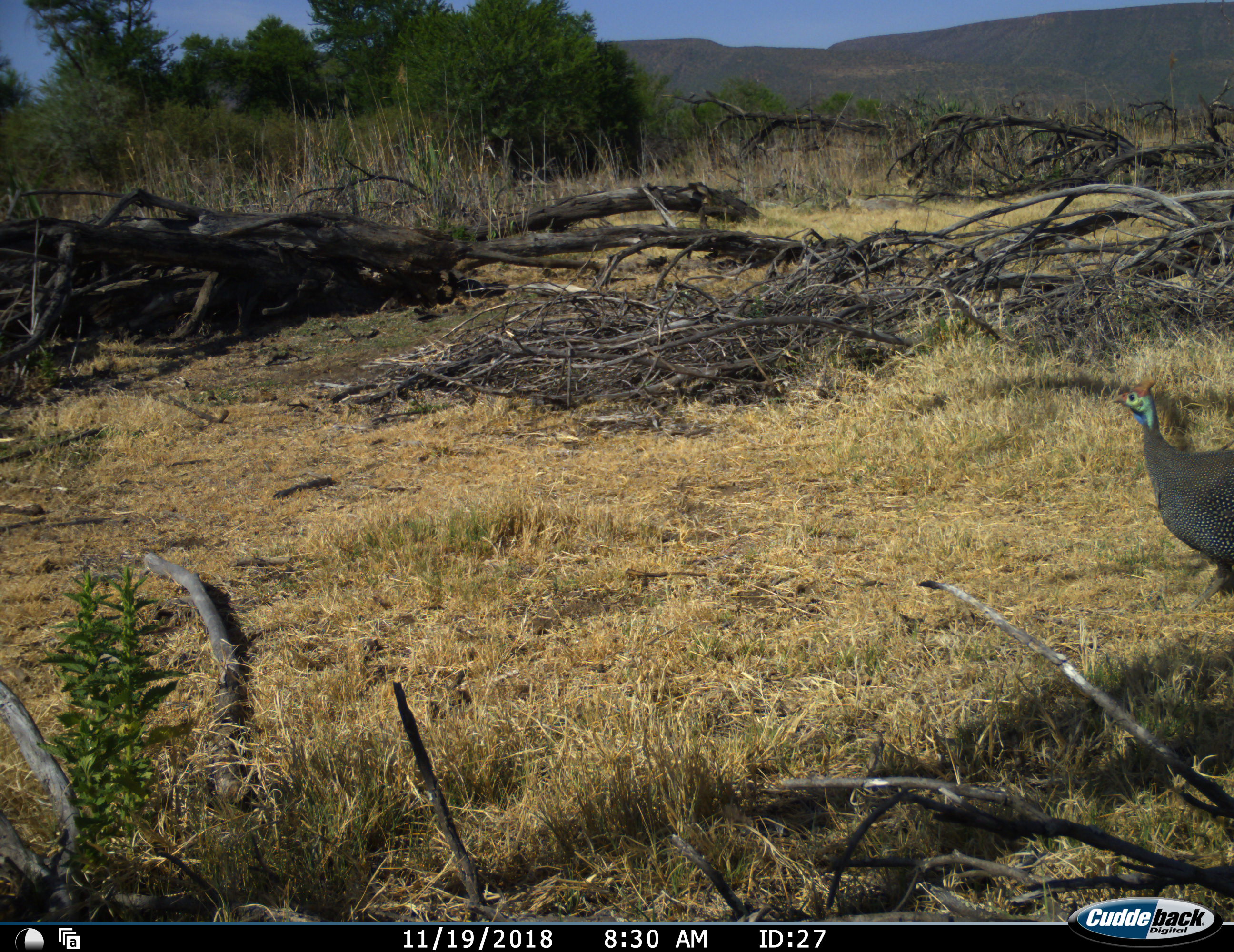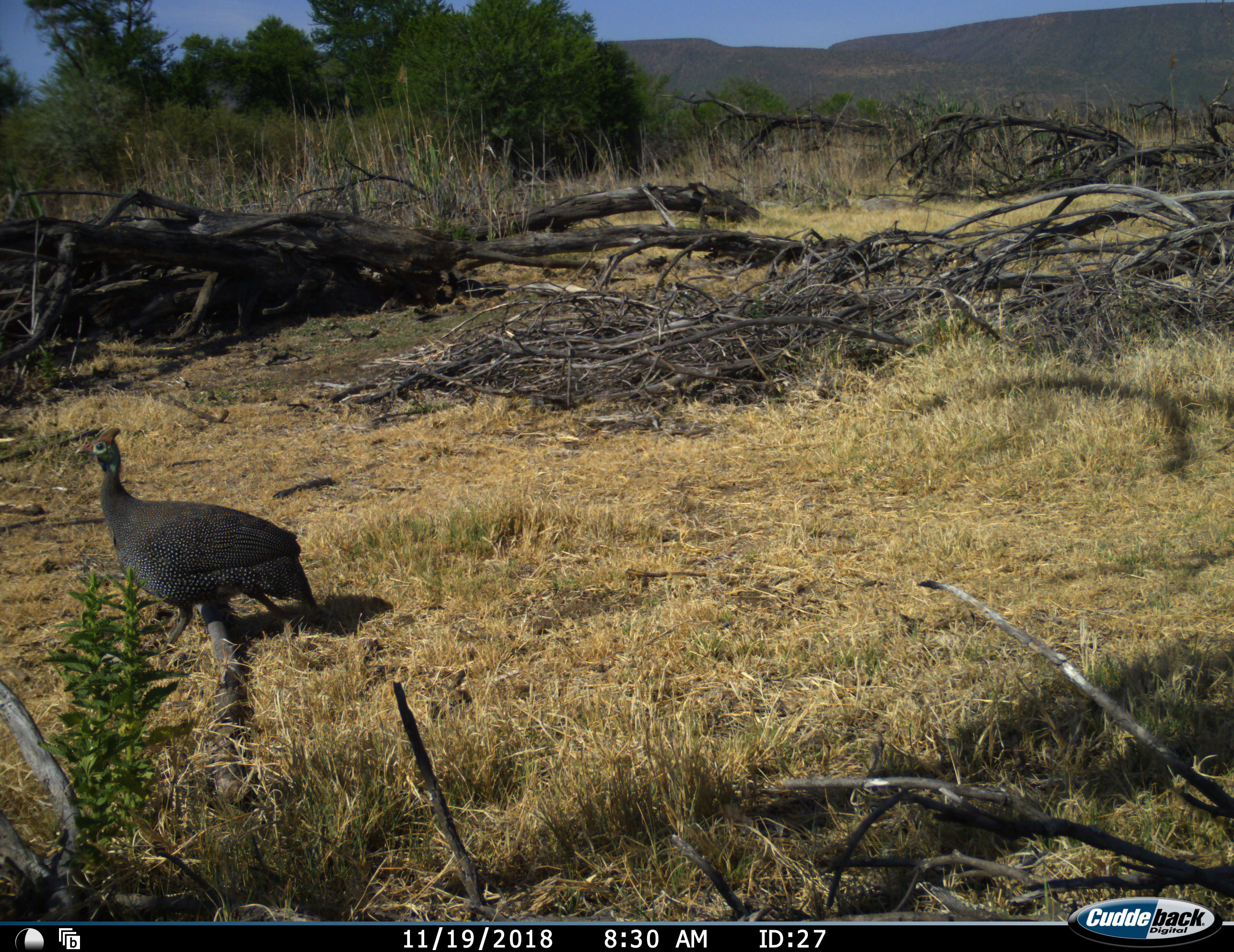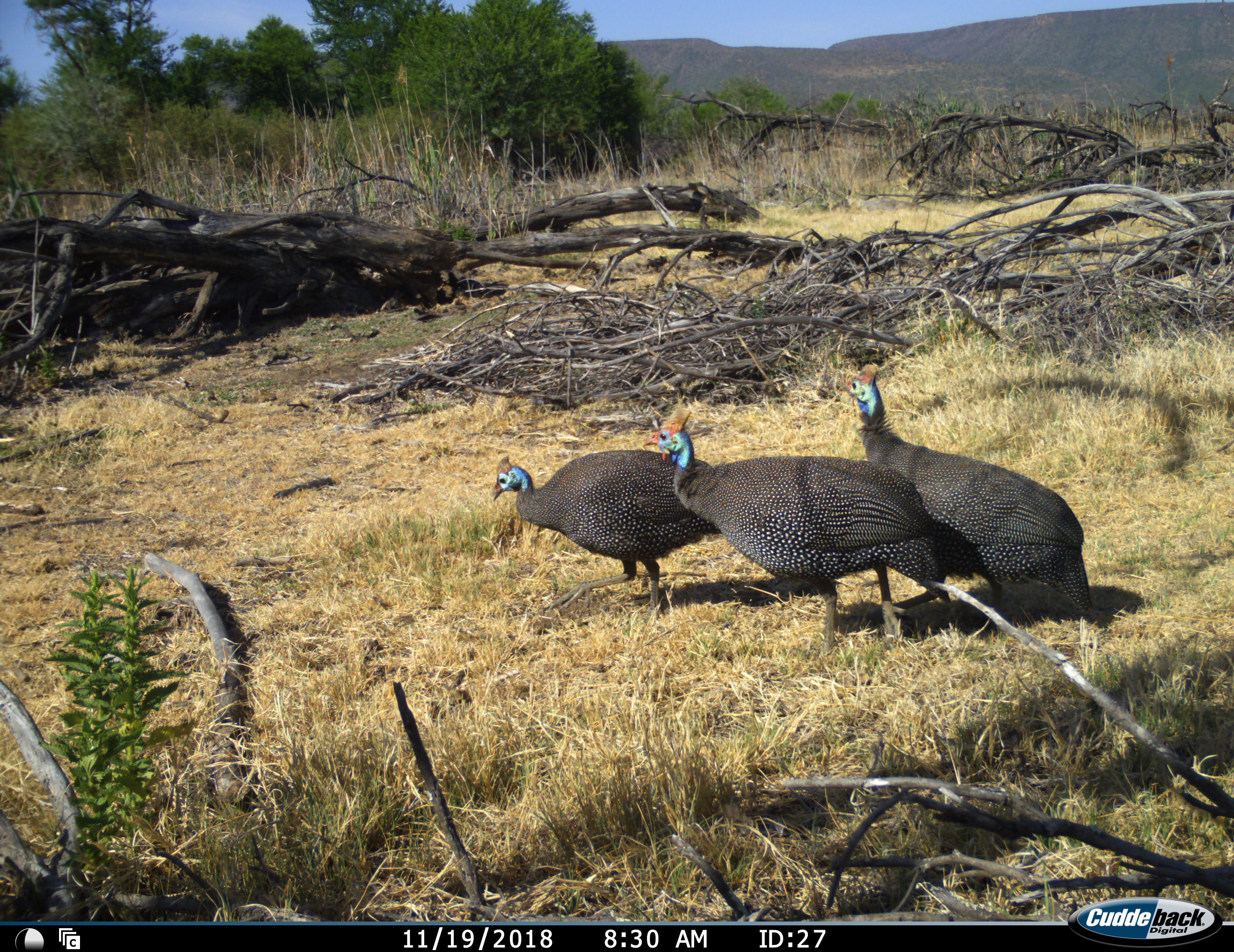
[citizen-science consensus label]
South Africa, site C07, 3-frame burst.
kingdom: Animalia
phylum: Chordata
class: Aves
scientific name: Aves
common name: bird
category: birdother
Birdother (bird) (Aves), count 4. Behavior (volunteer vote fractions): standing 22%, resting 0%, moving 100%, interacting 0%. Young present (vote fraction): 0%. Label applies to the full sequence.